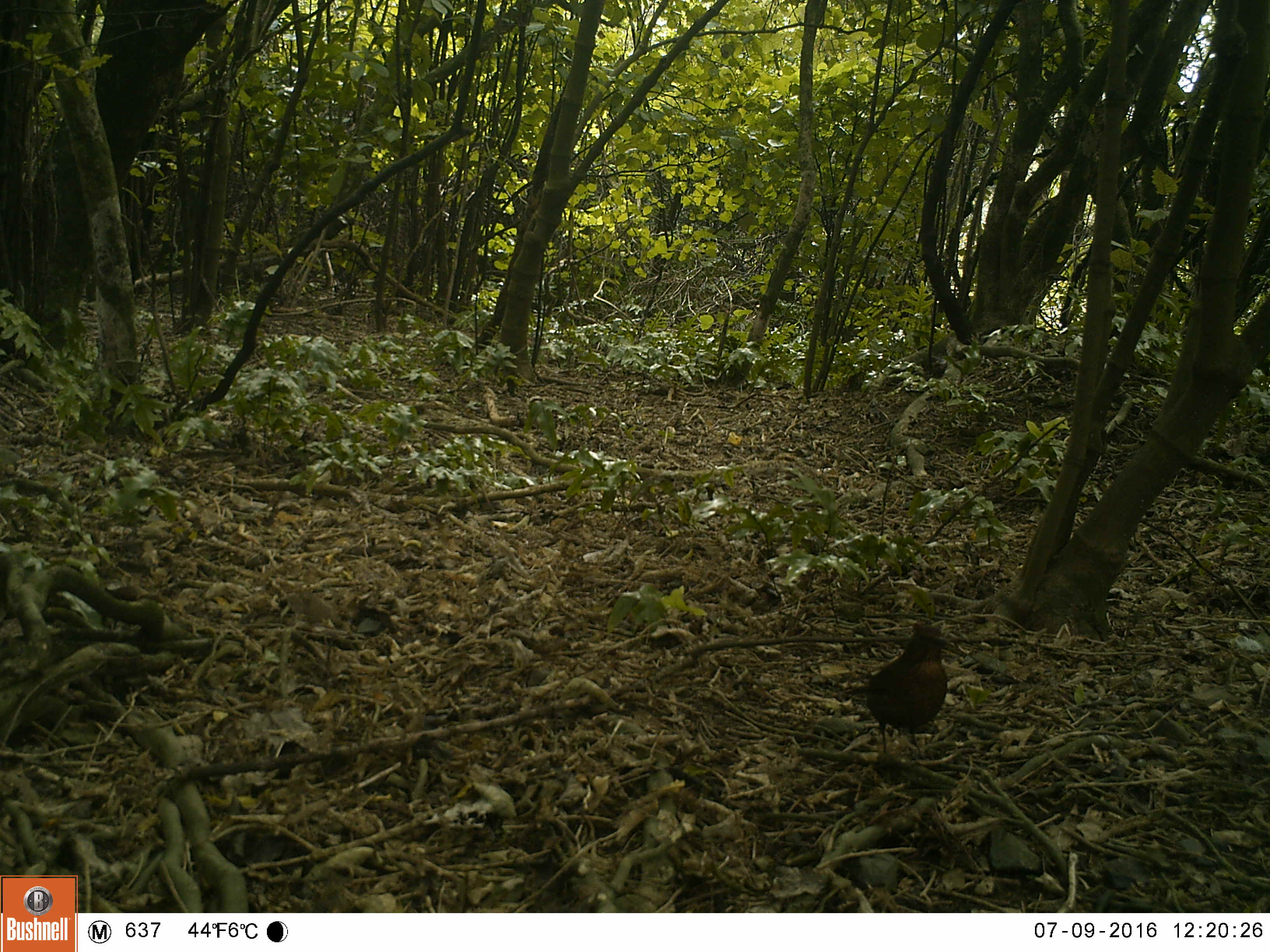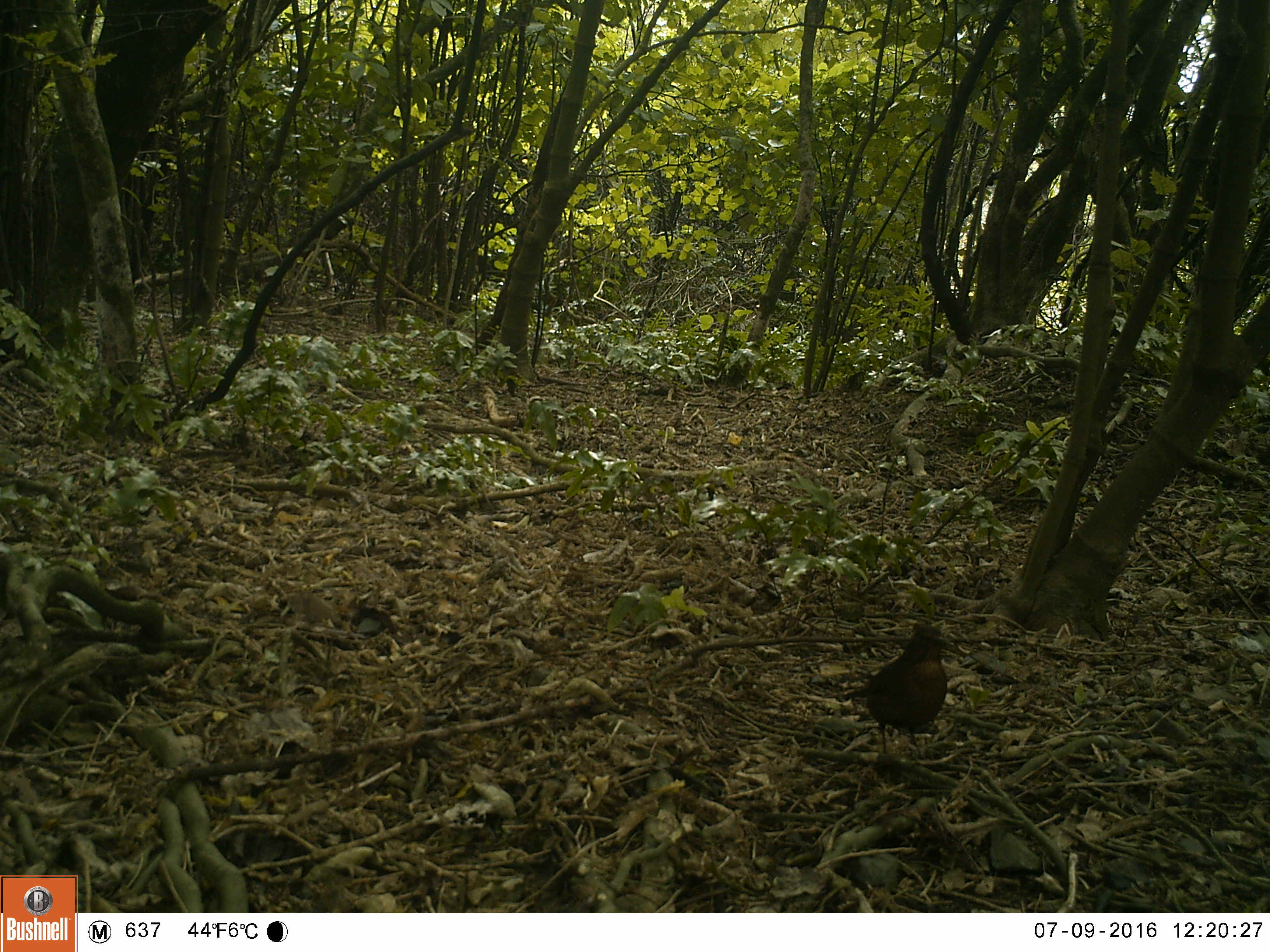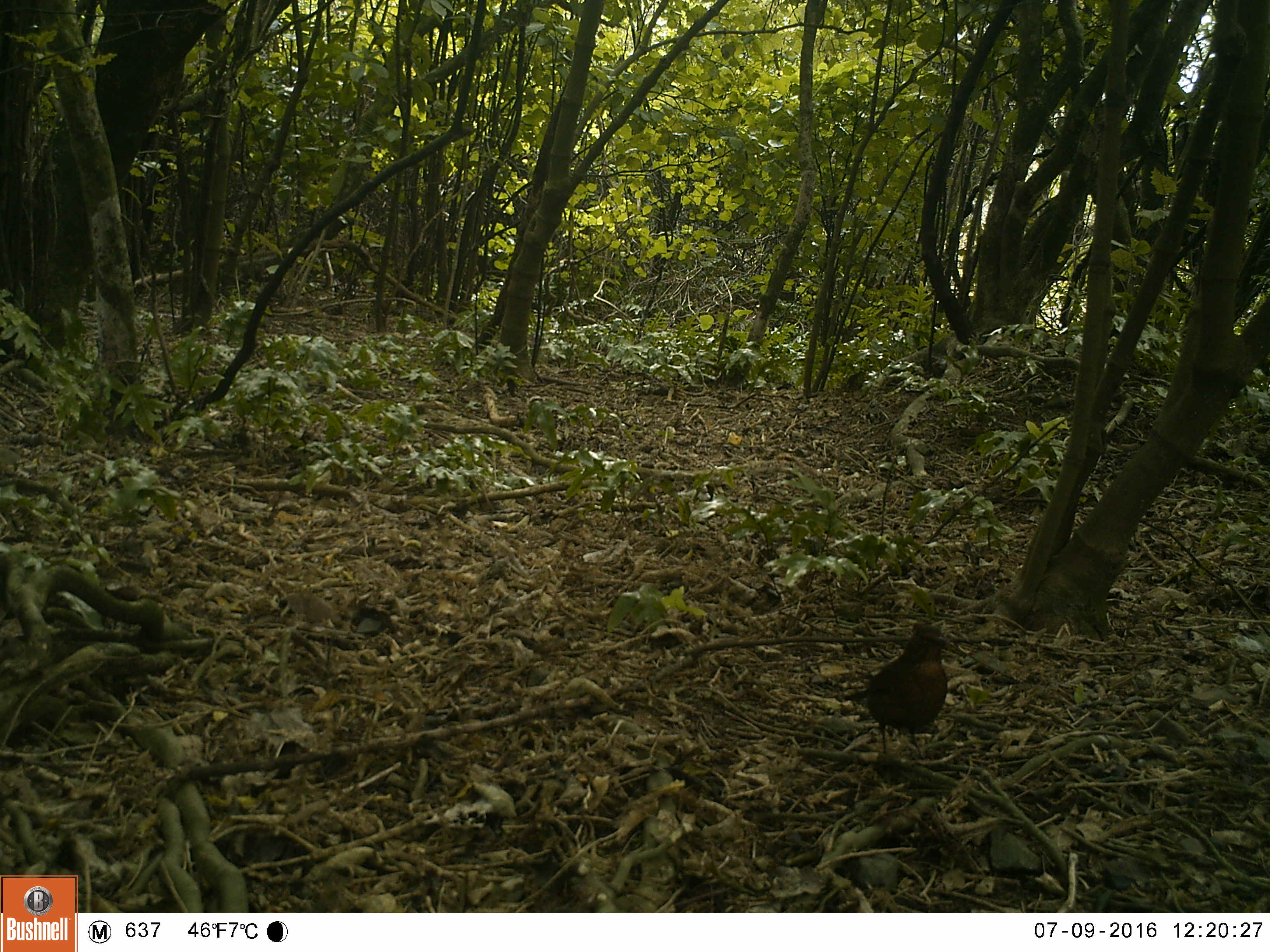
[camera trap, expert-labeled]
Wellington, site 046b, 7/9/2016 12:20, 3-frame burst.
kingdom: Animalia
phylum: Chordata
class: Aves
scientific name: Aves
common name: bird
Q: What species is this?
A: Bird (Aves).